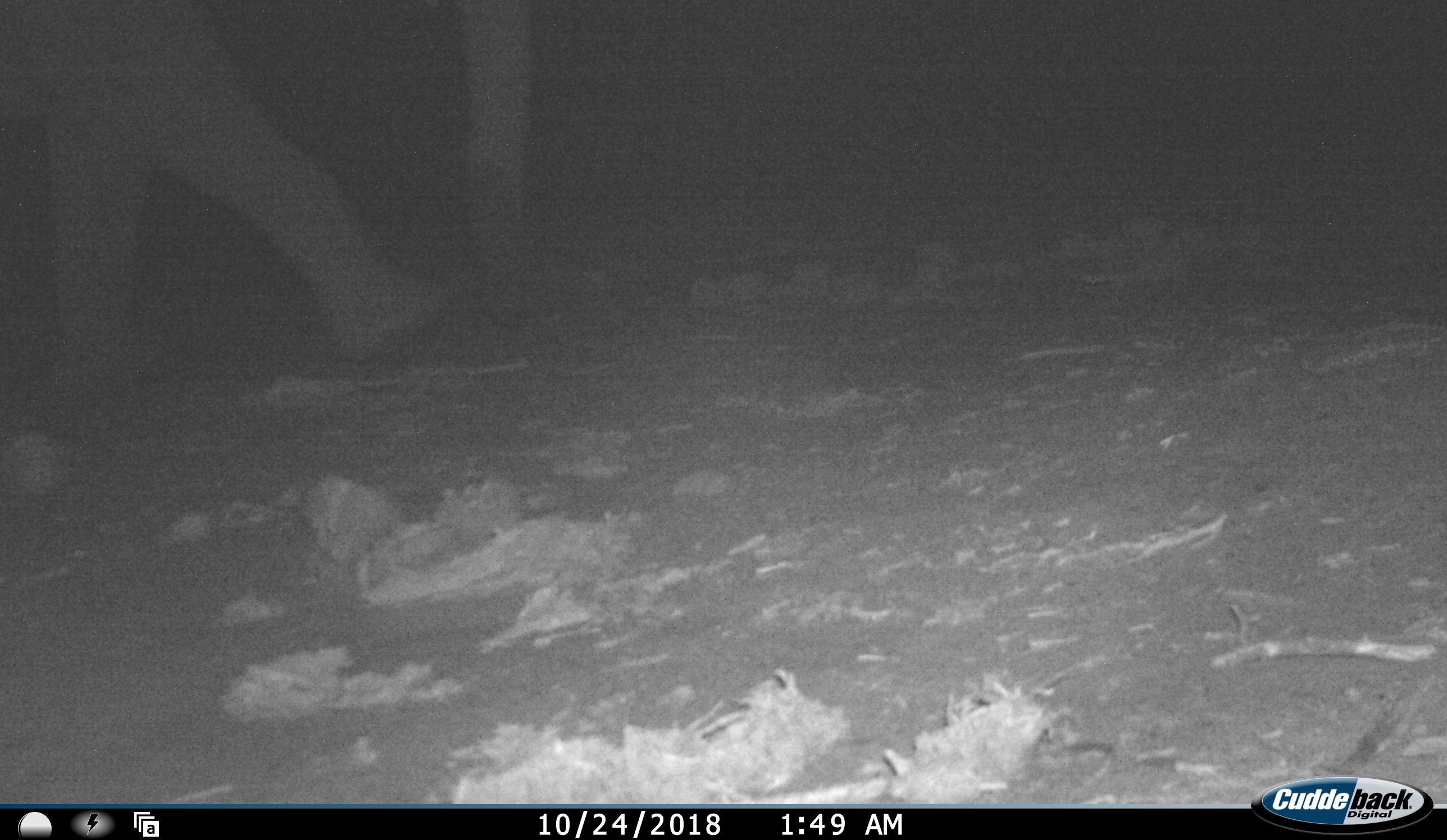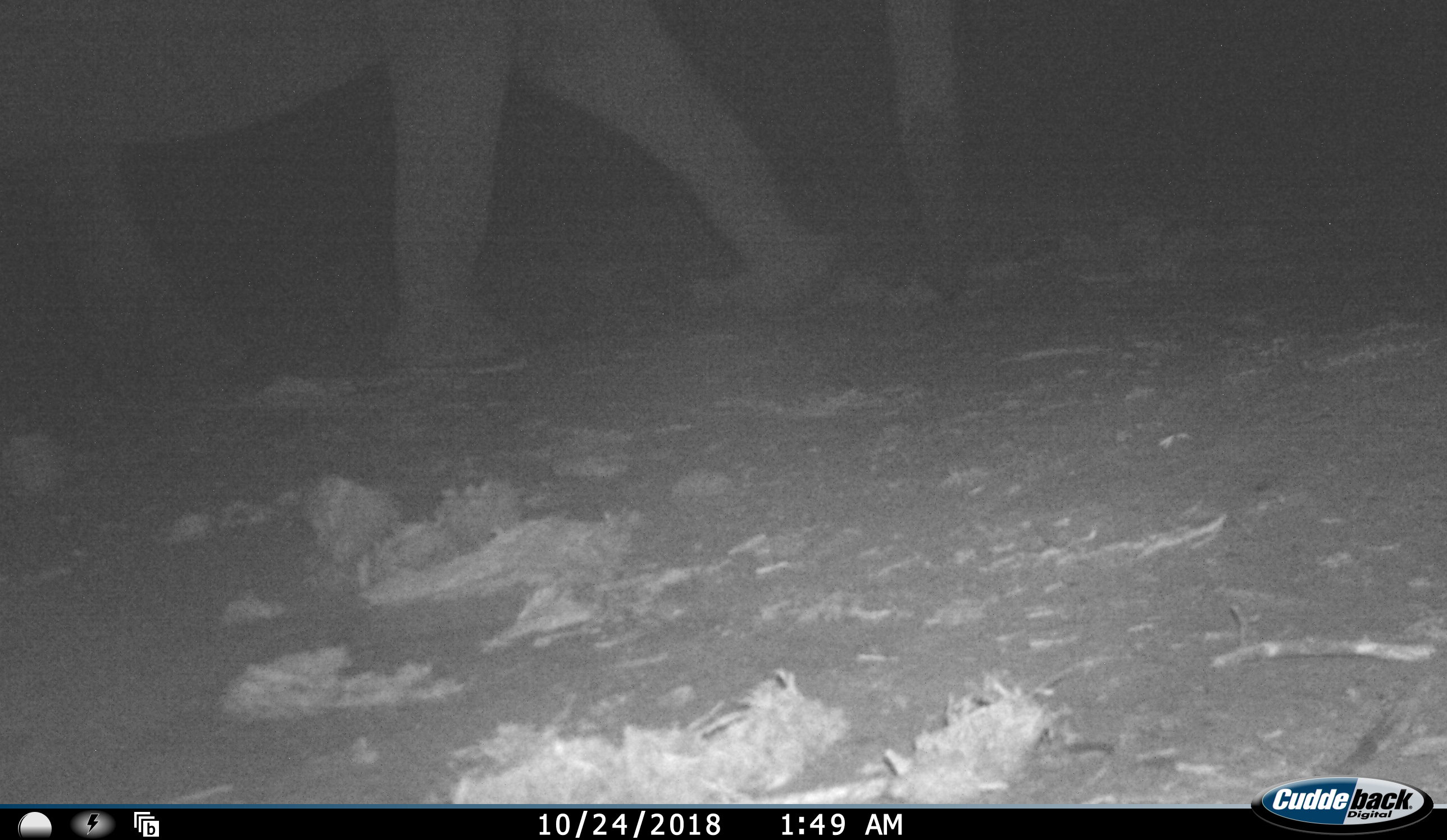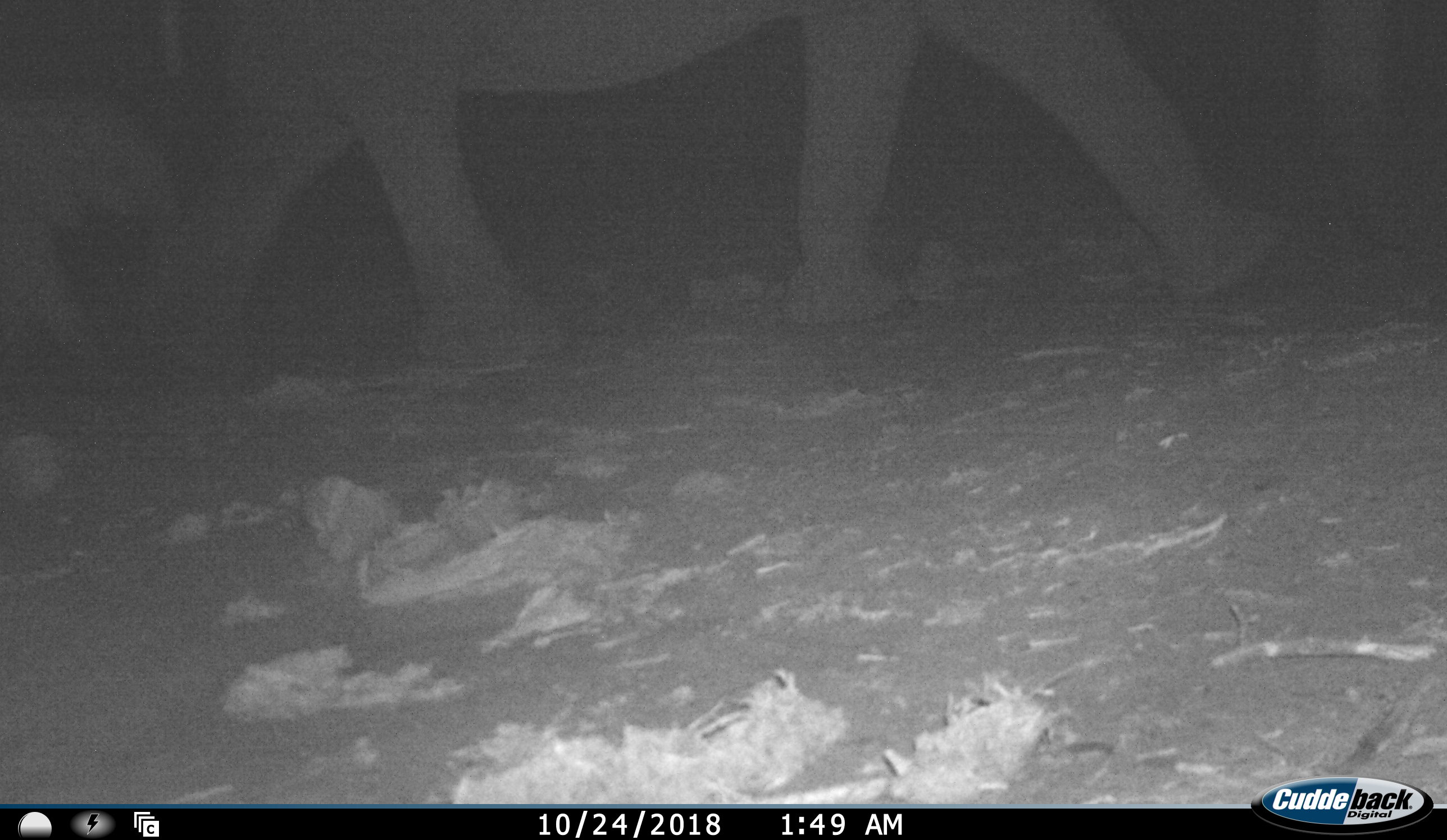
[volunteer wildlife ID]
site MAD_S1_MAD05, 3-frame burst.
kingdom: Animalia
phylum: Chordata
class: Mammalia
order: Proboscidea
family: Elephantidae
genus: Loxodonta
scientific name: Loxodonta africana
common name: african bush elephant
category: elephant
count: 2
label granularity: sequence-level